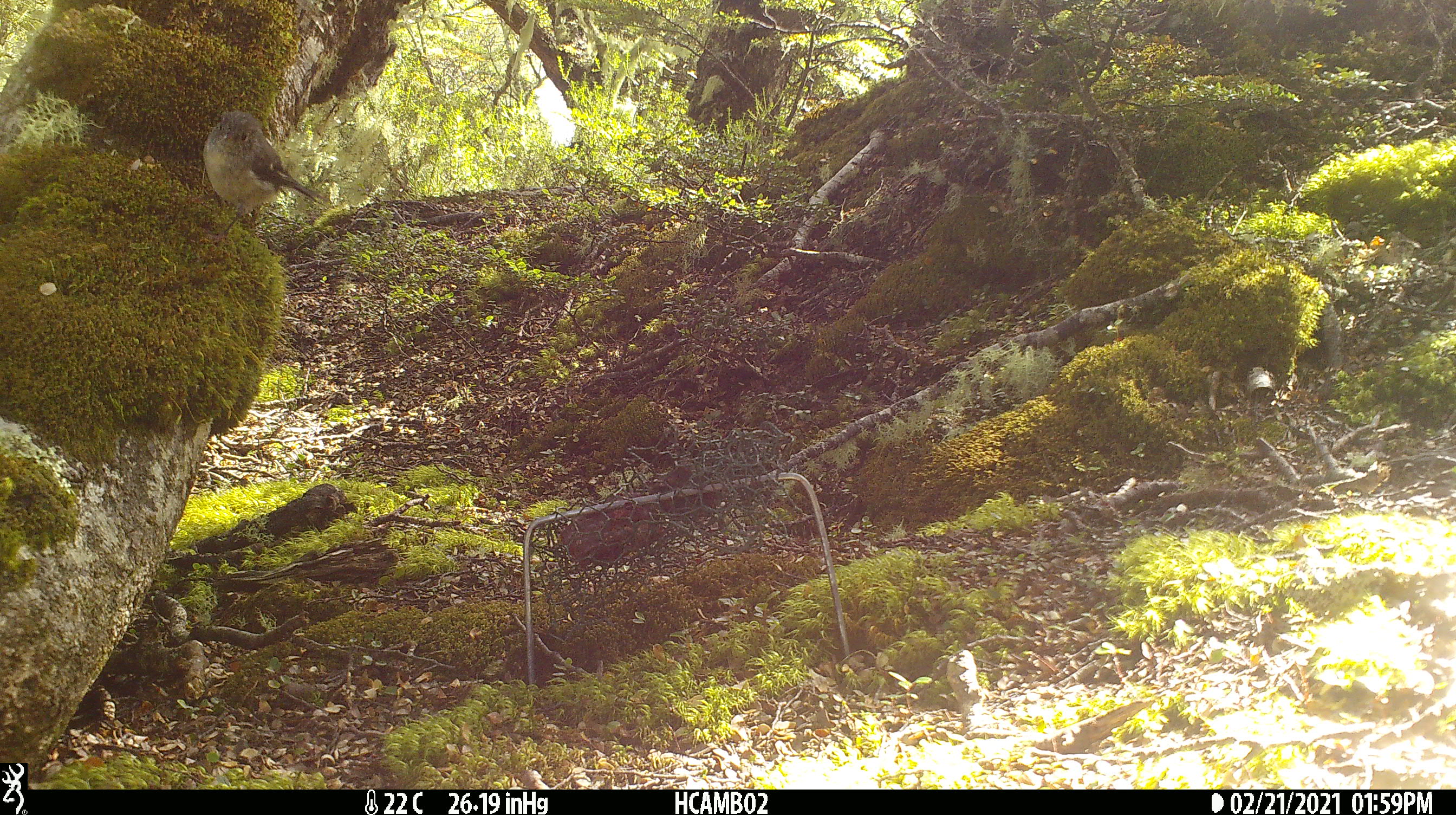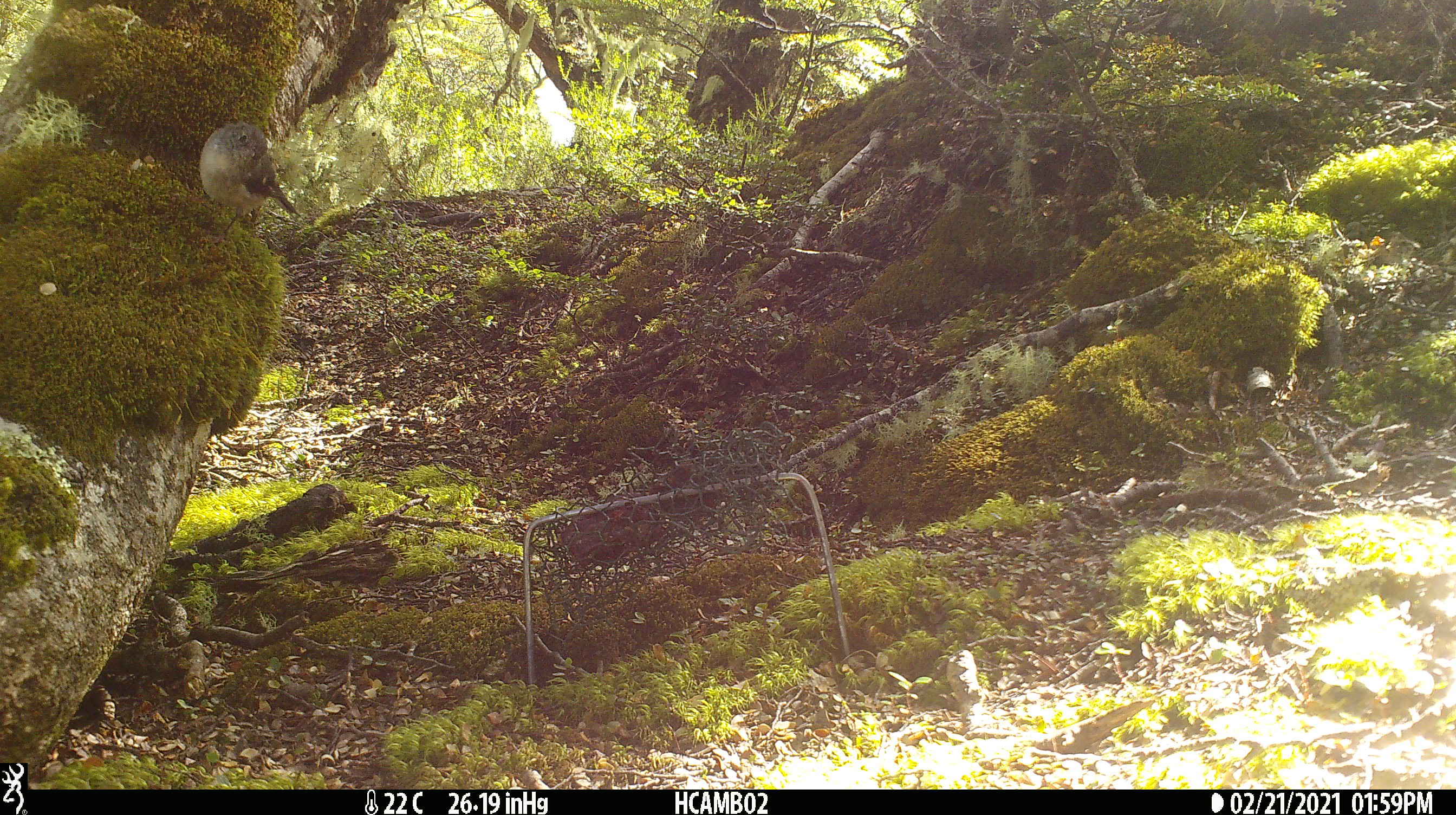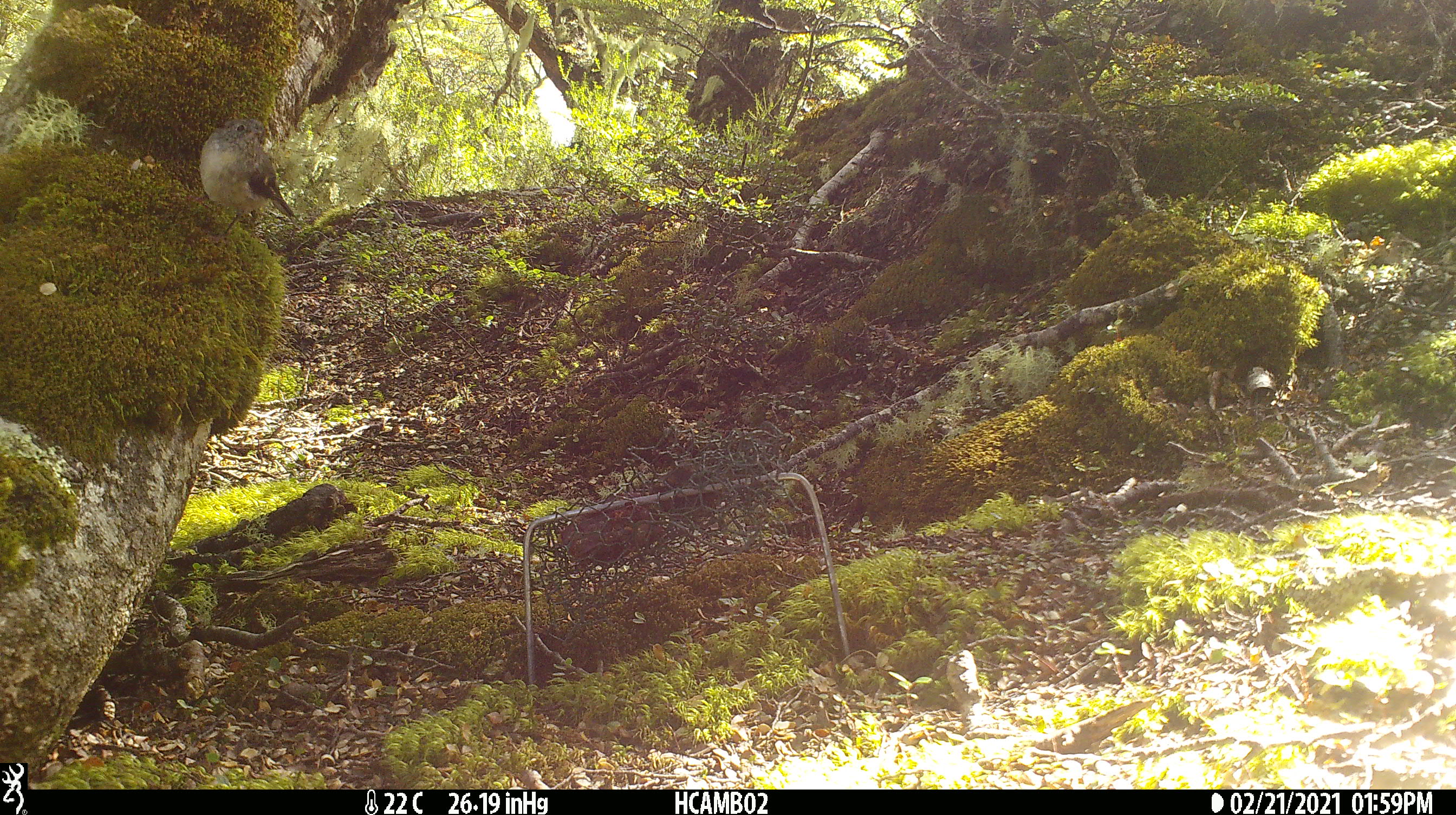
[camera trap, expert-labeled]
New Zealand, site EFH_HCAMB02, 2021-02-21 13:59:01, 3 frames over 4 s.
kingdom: Animalia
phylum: Chordata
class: Aves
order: Passeriformes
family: Petroicidae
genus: Petroica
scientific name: Petroica macrocephala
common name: tomtit